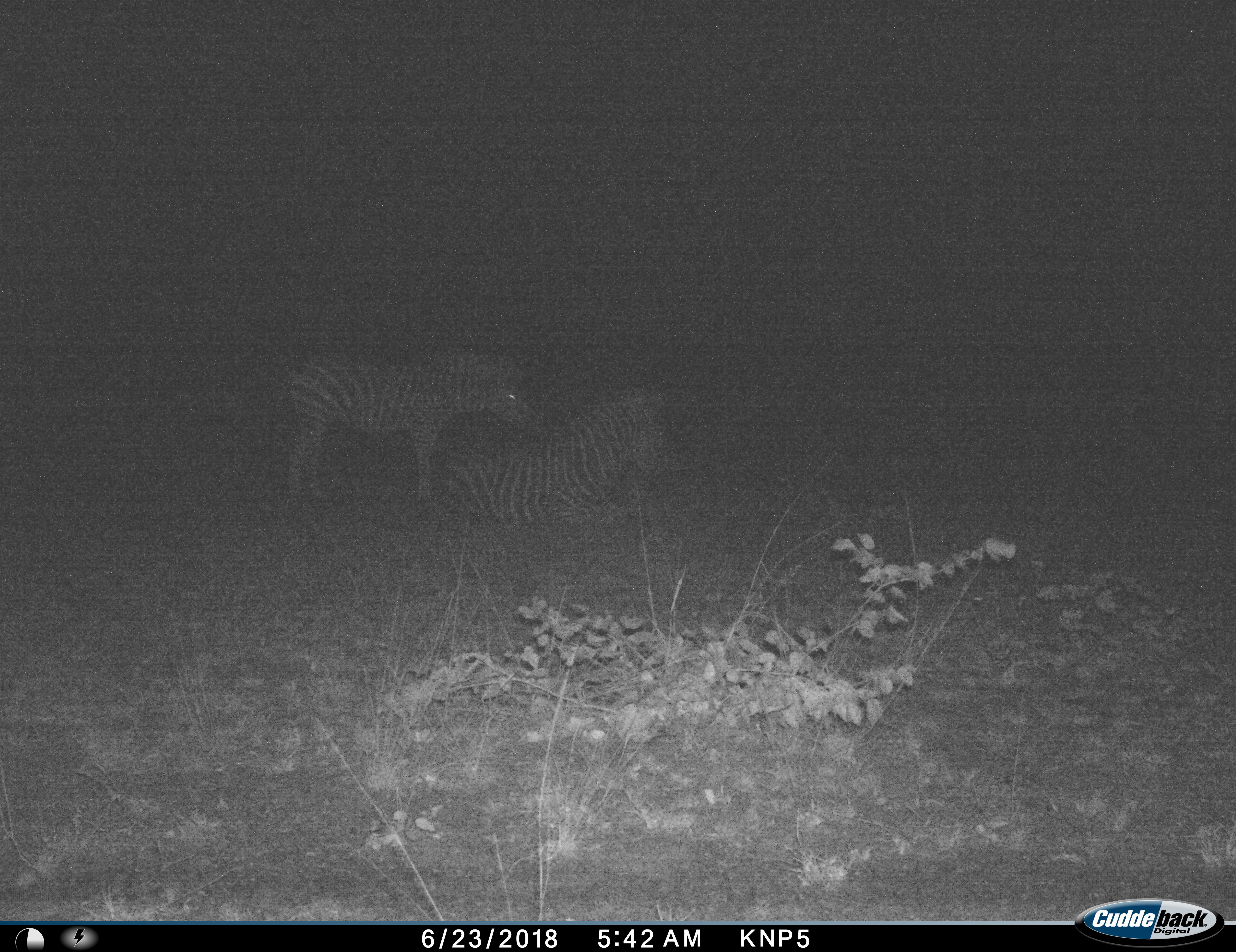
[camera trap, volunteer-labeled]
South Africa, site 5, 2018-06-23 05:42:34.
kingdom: Animalia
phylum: Chordata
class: Mammalia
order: Perissodactyla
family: Equidae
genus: Equus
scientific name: Equus quagga burchellii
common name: burchell's zebra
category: zebraburchells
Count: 2.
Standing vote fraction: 90%.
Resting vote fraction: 100%.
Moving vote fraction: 0%.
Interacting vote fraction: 10%.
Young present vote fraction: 30%.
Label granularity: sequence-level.